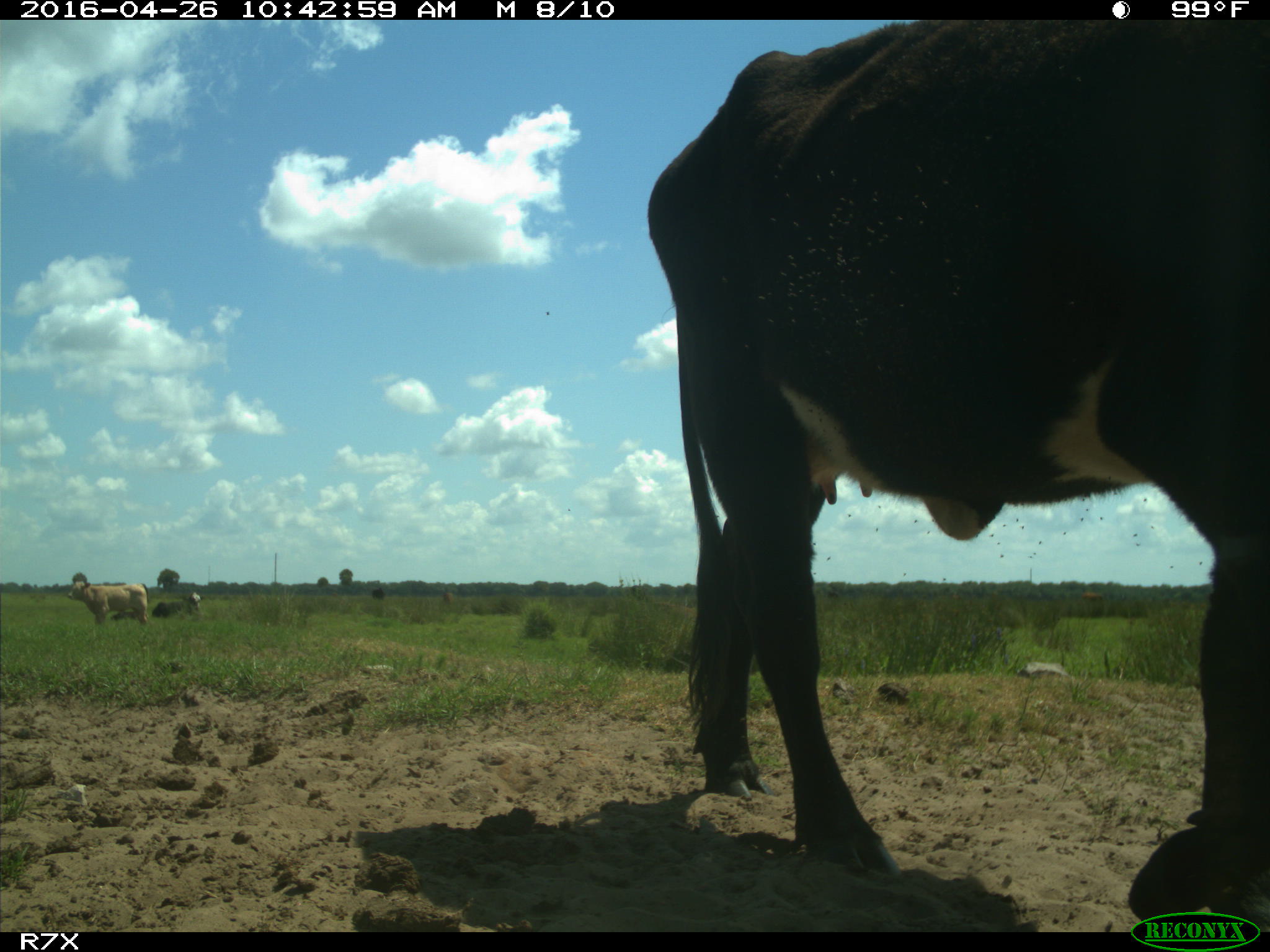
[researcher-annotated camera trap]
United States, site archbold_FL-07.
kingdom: Animalia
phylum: Chordata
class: Mammalia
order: Artiodactyla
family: Bovidae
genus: Bos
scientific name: Bos taurus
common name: domestic cow